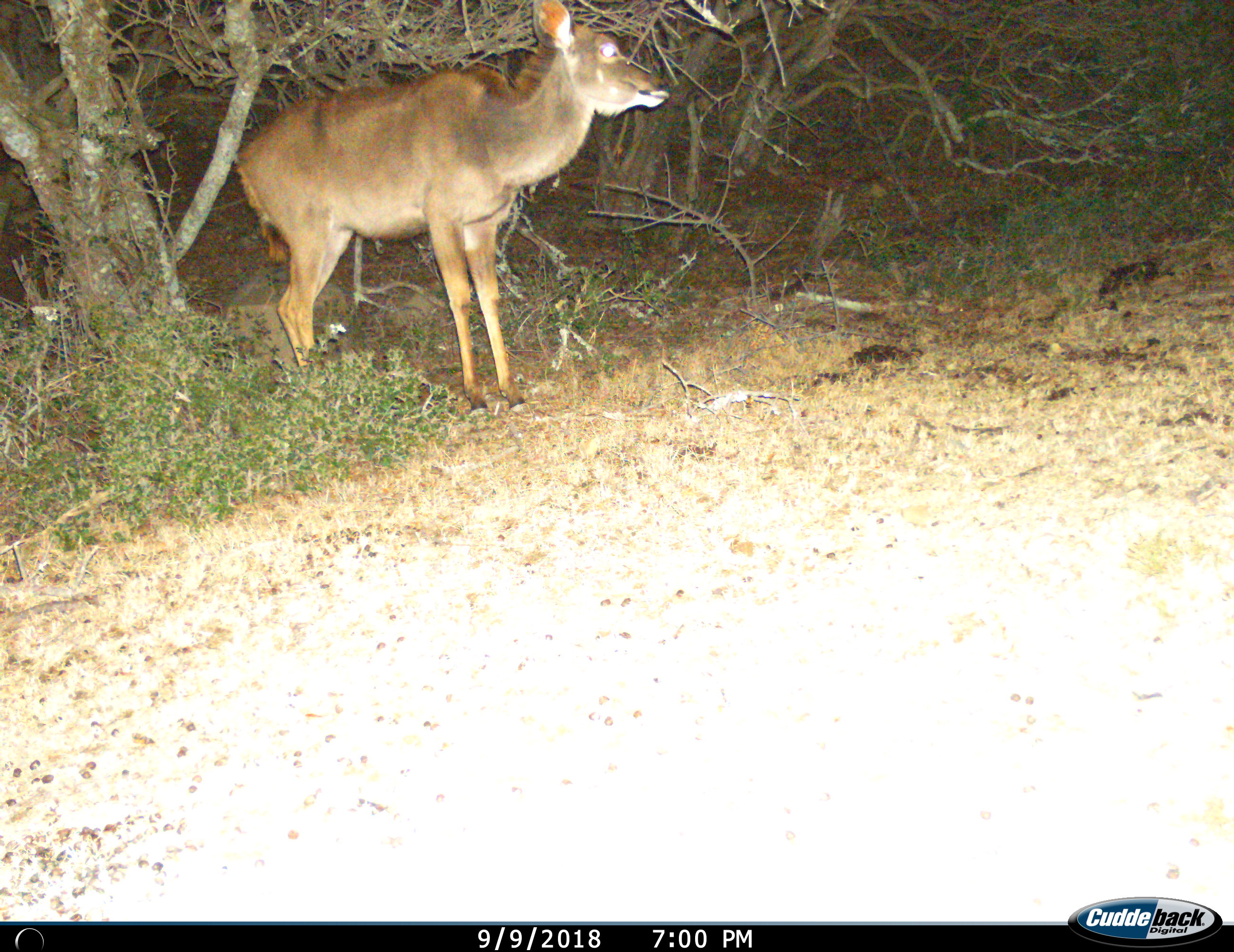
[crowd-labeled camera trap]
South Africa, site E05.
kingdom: Animalia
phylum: Chordata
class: Mammalia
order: Artiodactyla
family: Bovidae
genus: Tragelaphus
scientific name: Tragelaphus strepsiceros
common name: greater kudu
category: kudu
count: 1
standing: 90%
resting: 0%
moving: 10%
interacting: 0%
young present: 0%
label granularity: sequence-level